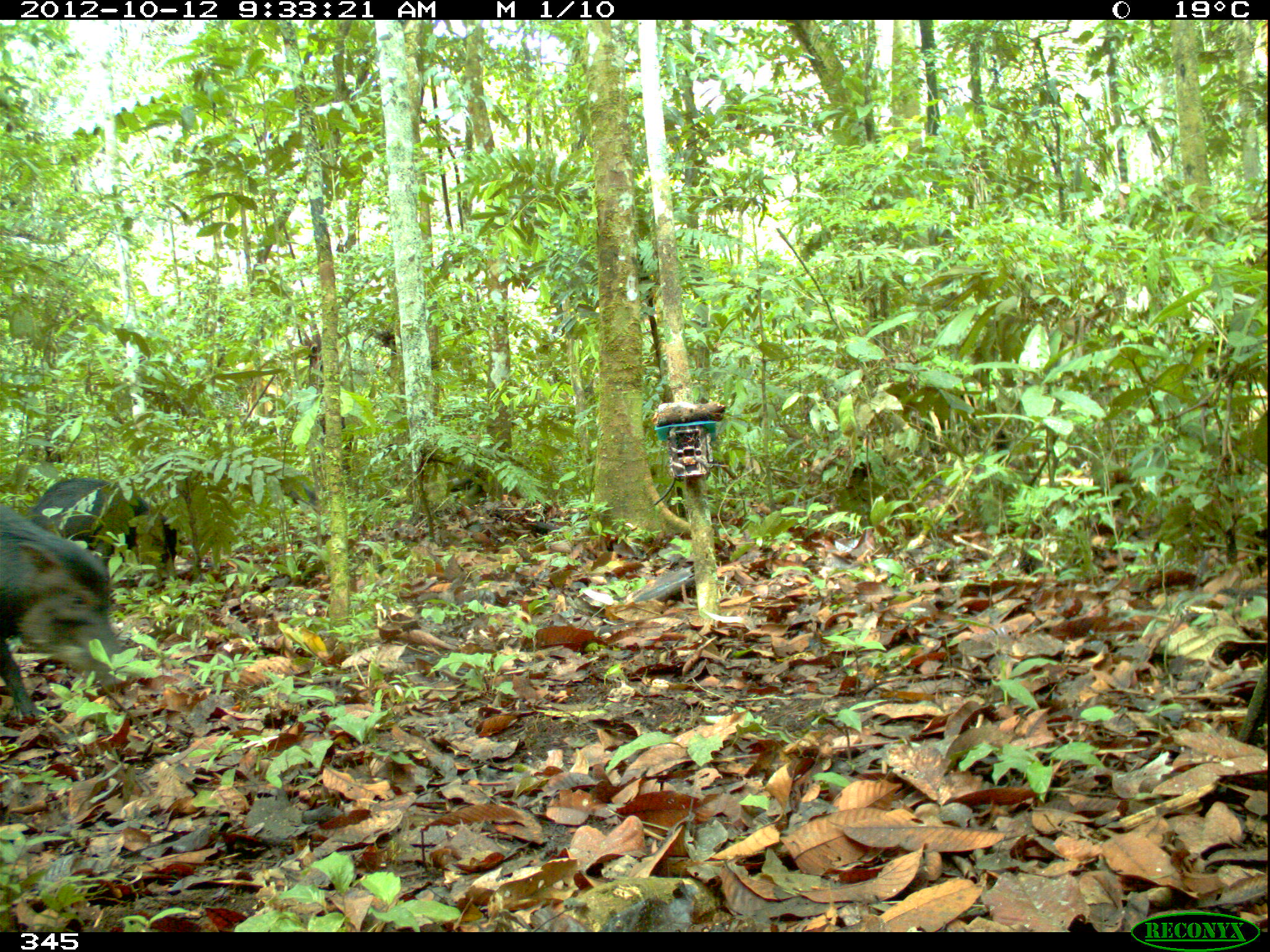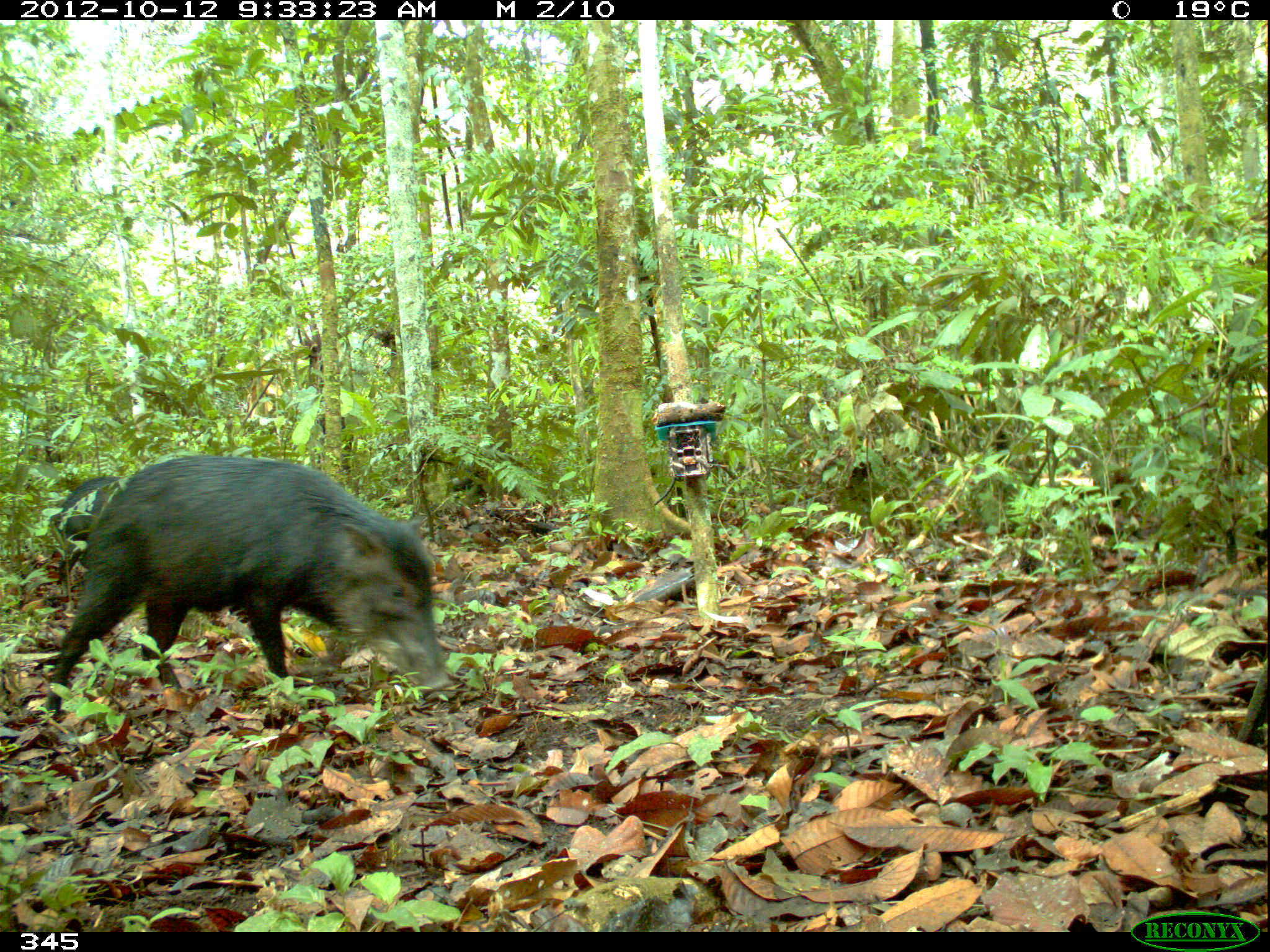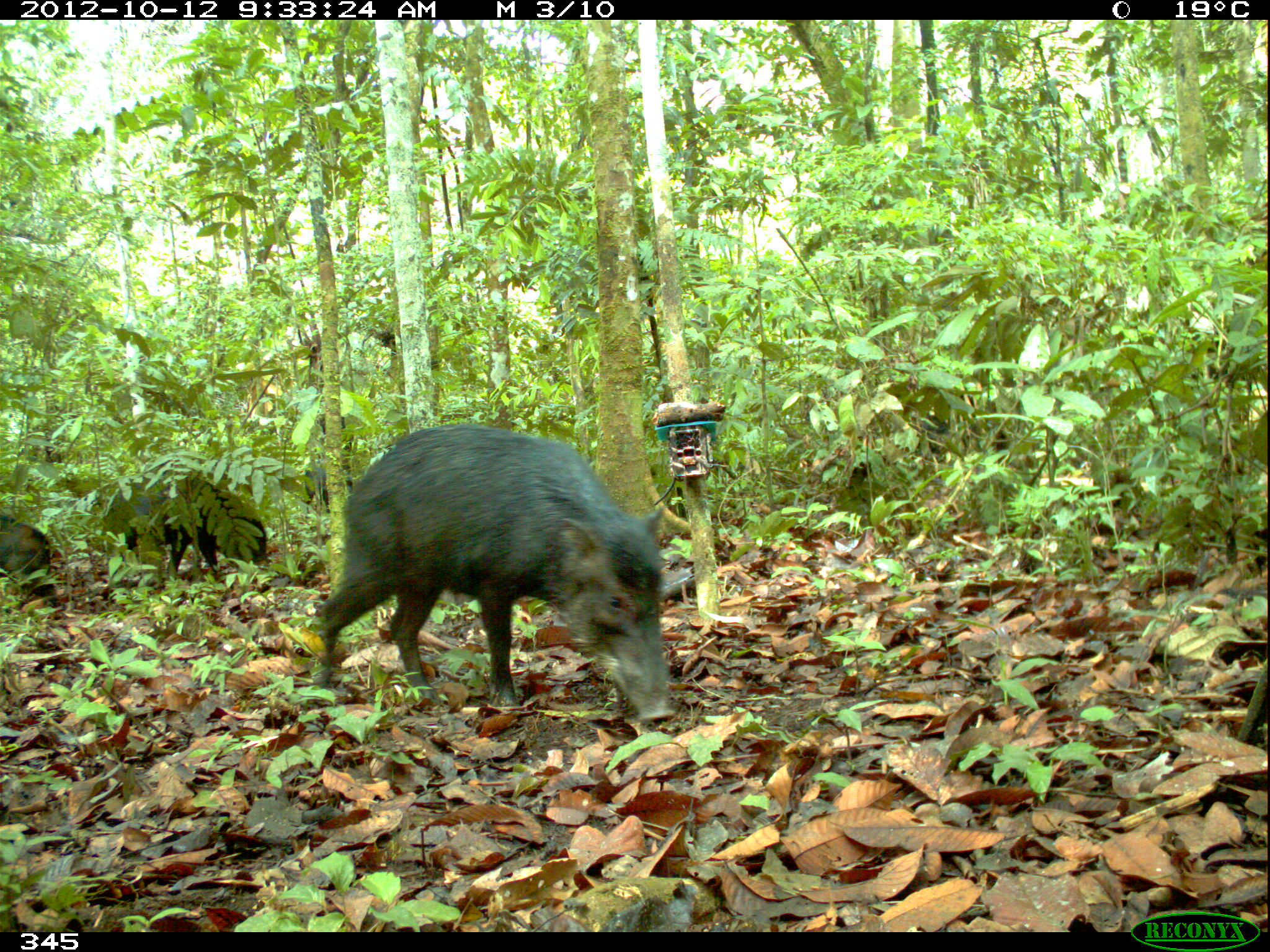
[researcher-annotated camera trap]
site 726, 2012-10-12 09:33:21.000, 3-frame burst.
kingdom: Animalia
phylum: Chordata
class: Mammalia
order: Artiodactyla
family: Tayassuidae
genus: Tayassu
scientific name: Tayassu pecari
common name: white-lipped peccary